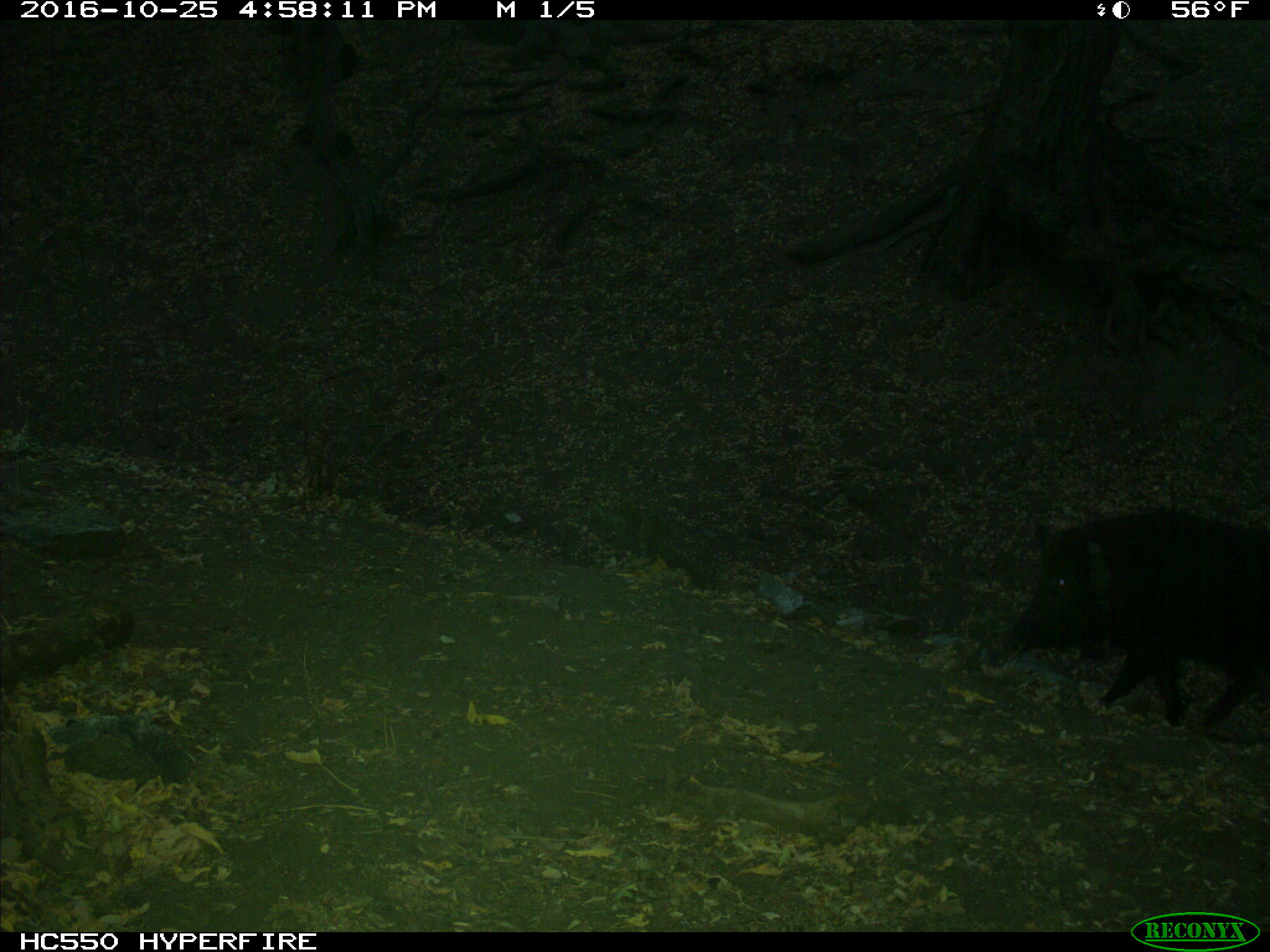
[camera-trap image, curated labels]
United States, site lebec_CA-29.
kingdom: Animalia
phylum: Chordata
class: Mammalia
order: Artiodactyla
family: Suidae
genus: Sus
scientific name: Sus scrofa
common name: wild boar